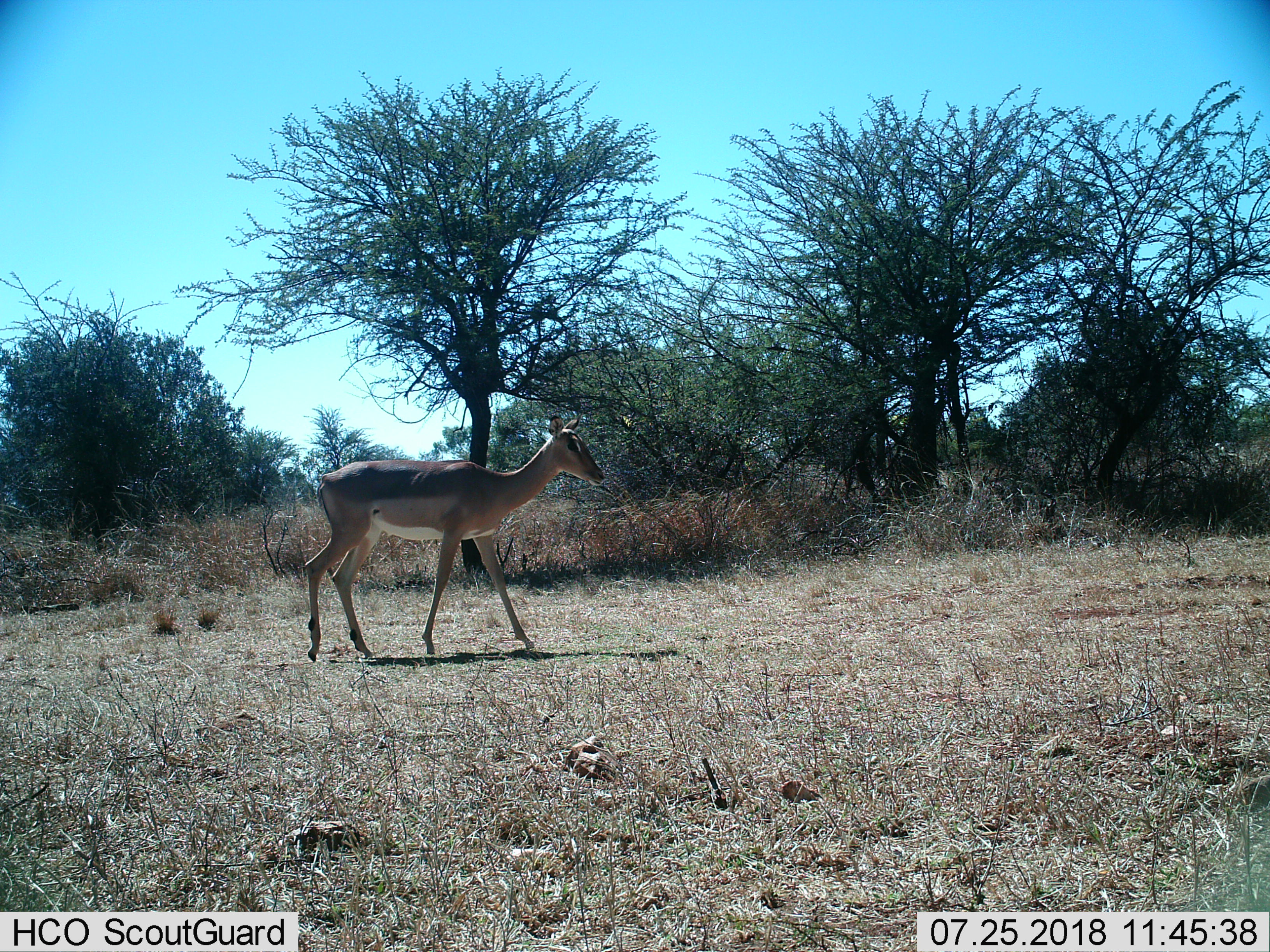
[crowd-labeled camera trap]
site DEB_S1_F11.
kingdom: Animalia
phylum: Chordata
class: Mammalia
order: Artiodactyla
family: Bovidae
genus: Aepyceros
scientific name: Aepyceros melampus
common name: impala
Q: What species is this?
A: Impala (Aepyceros melampus).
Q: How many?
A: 1.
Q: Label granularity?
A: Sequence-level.